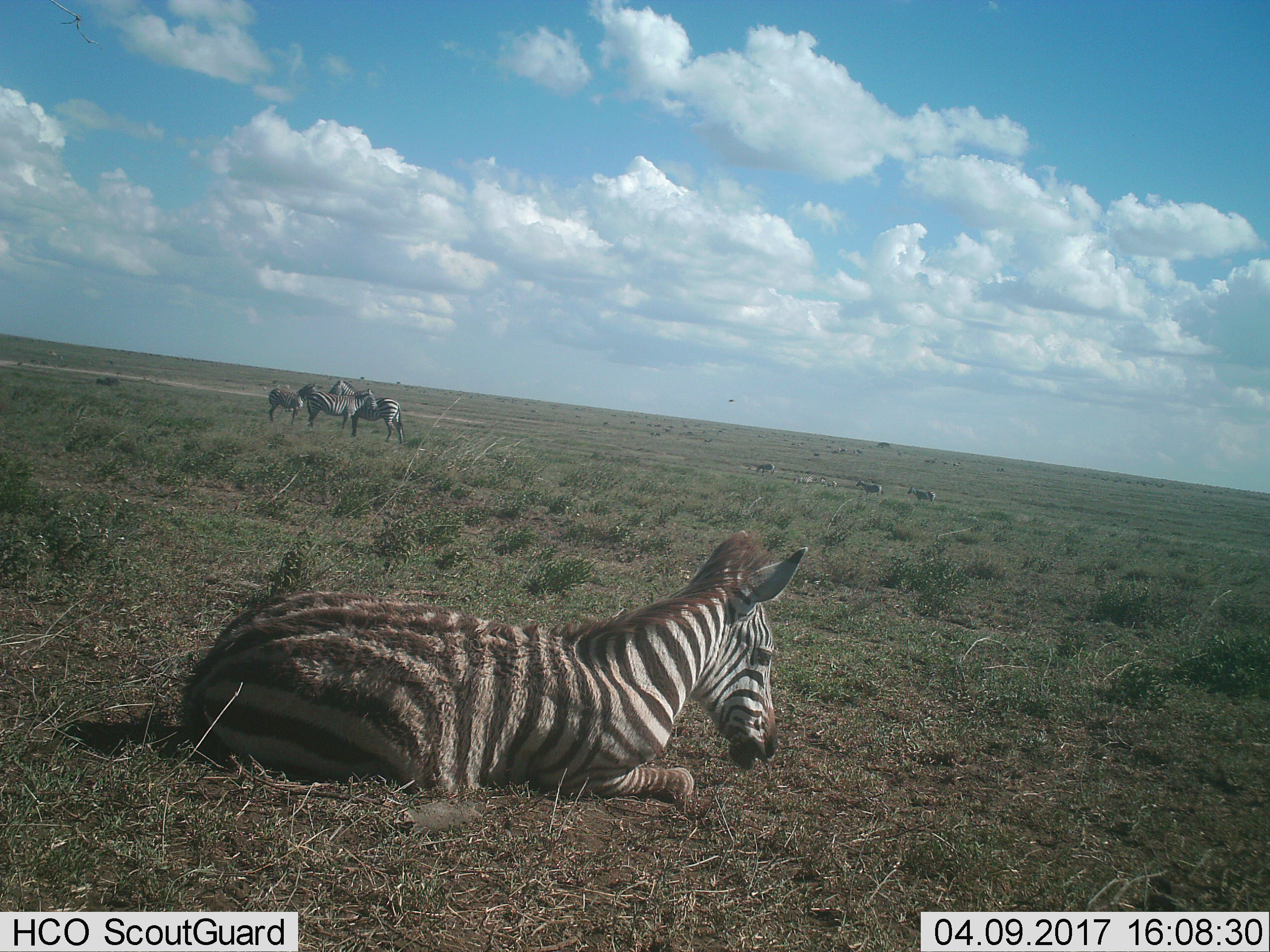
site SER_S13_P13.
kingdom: Animalia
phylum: Chordata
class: Mammalia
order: Perissodactyla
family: Equidae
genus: Equus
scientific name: Equus quagga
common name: plains zebra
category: zebraplains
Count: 9.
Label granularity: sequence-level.